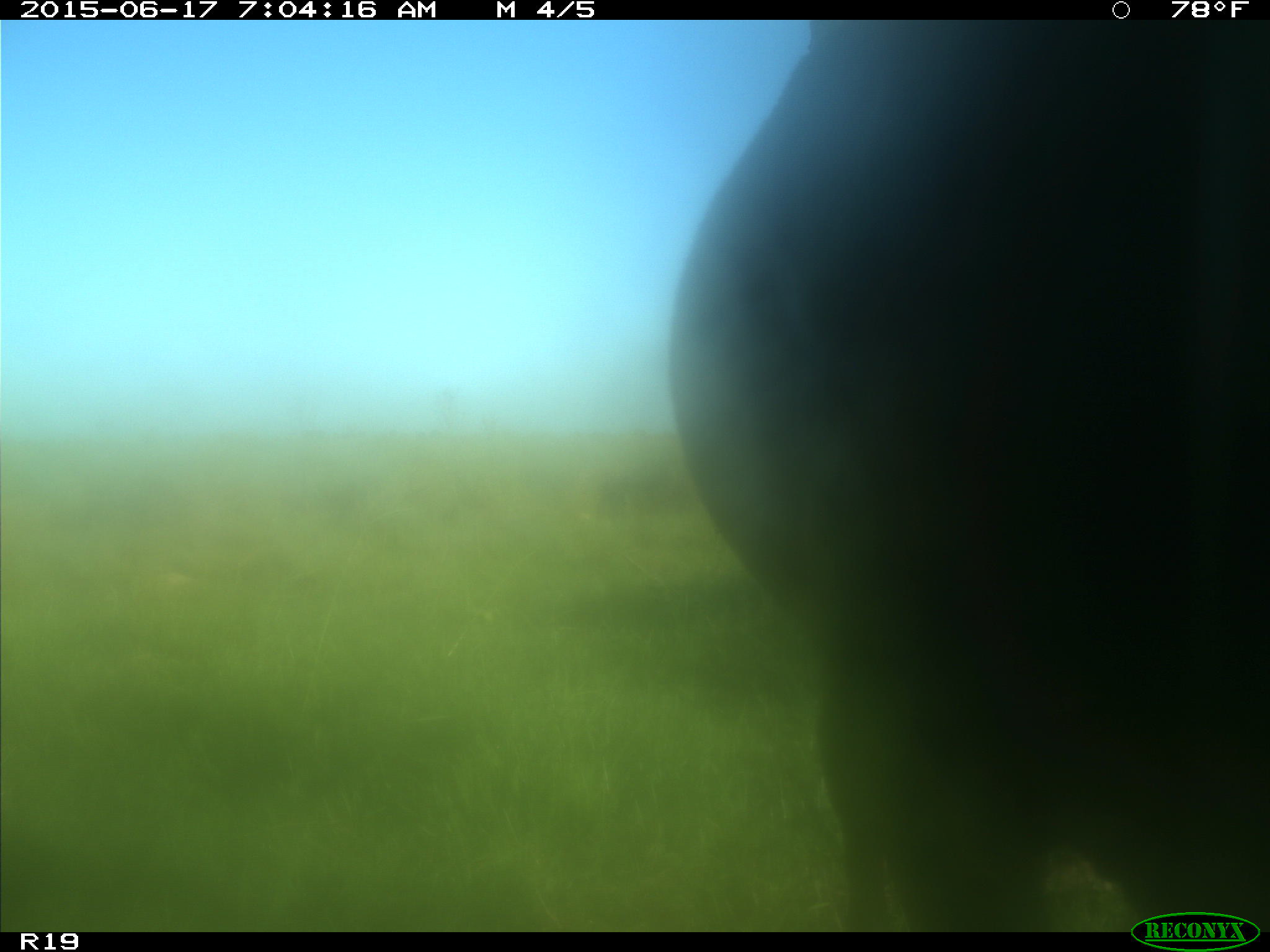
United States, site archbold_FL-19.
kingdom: Animalia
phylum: Chordata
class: Mammalia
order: Artiodactyla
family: Bovidae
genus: Bos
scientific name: Bos taurus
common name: domestic cow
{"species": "Bos taurus (domestic cow)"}